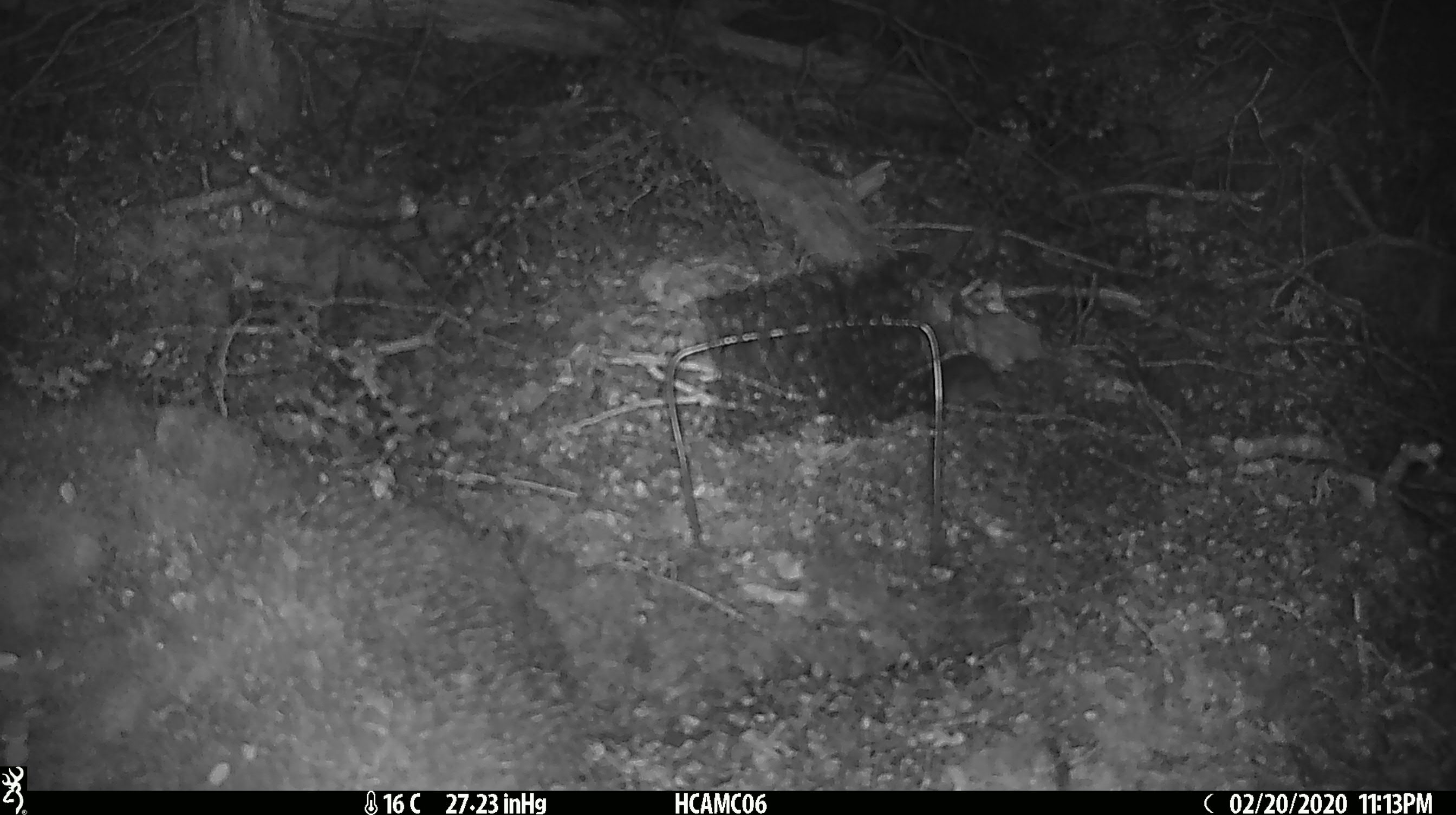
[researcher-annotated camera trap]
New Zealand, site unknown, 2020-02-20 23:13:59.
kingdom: Animalia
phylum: Chordata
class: Mammalia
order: Rodentia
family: Muridae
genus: Mus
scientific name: Mus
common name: mouse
Mouse (Mus).